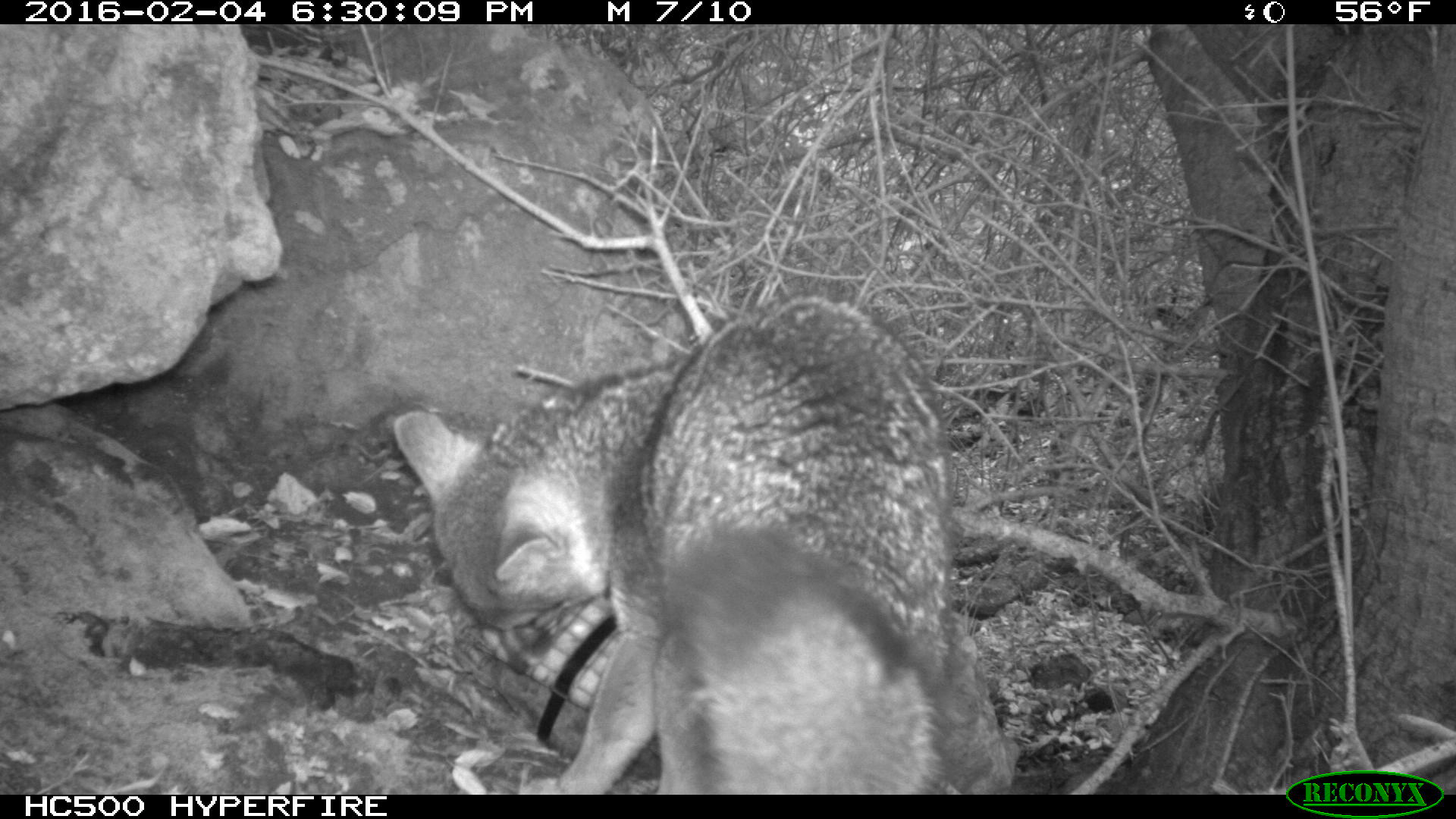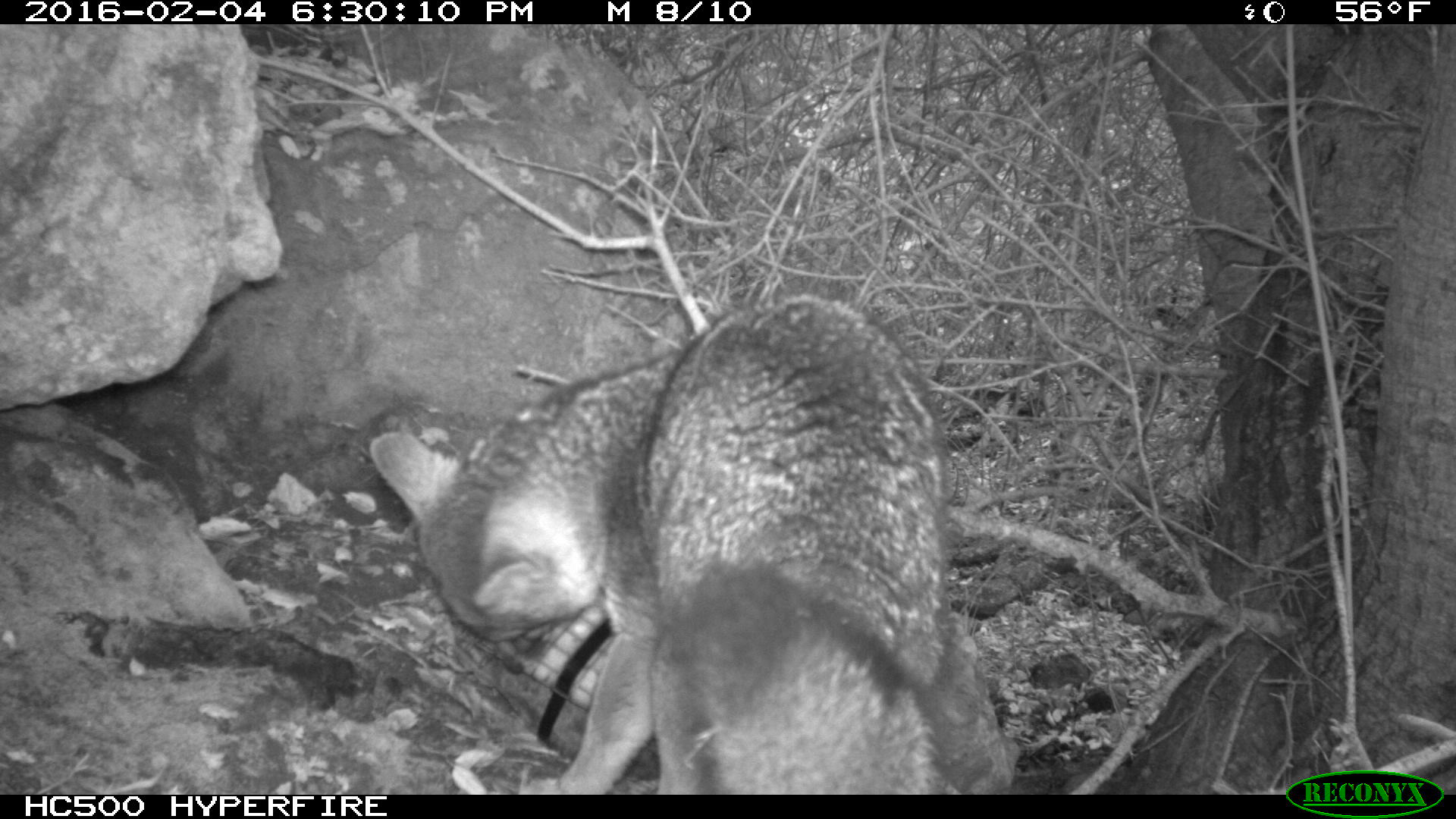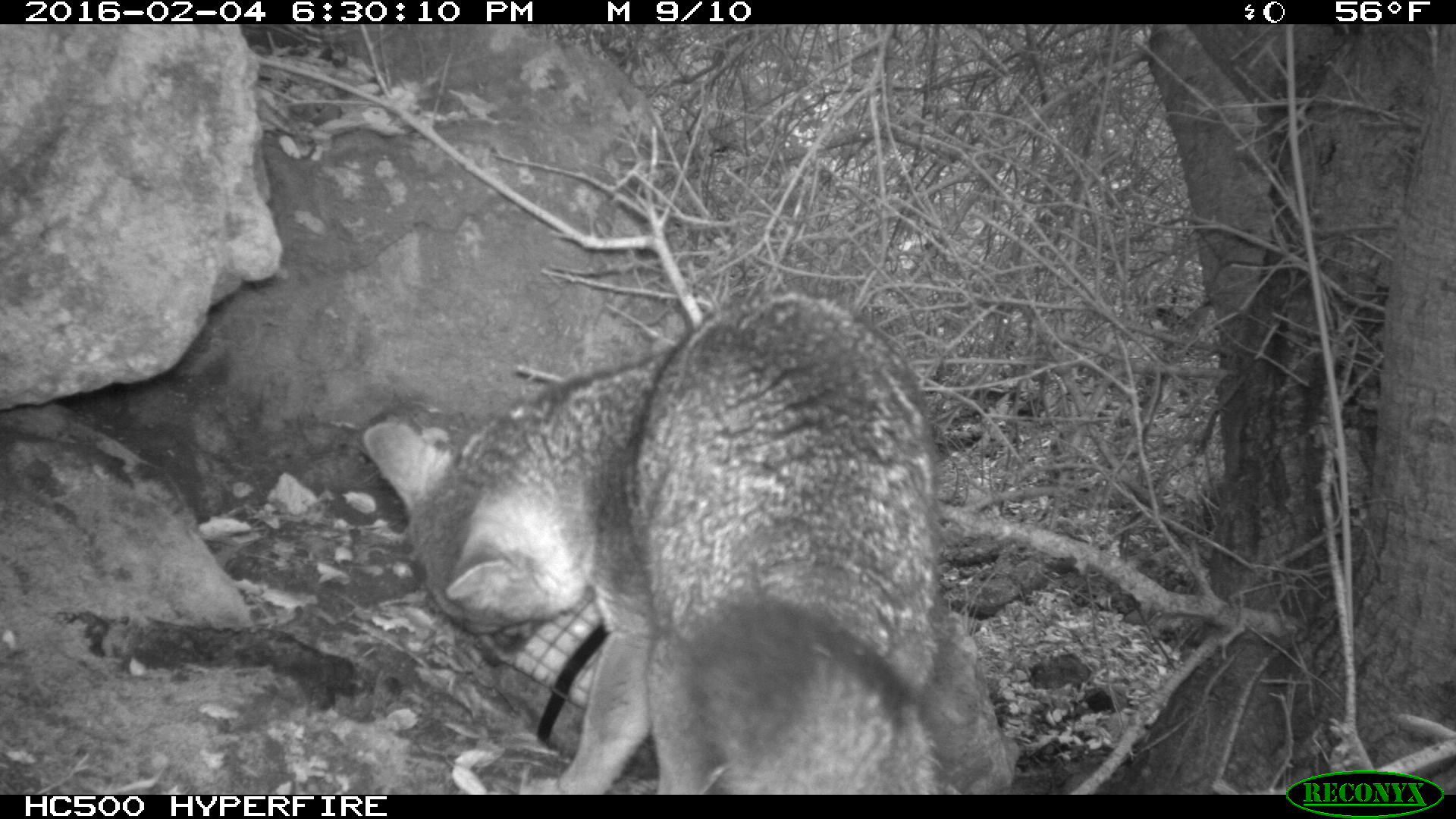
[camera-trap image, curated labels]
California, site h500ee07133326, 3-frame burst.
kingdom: Animalia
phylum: Chordata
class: Mammalia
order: Carnivora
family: Canidae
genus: Urocyon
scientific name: Urocyon littoralis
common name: island fox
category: fox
Fox (island fox) (Urocyon littoralis).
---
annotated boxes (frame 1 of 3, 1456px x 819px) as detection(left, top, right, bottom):
fox: detection(391, 290, 953, 795)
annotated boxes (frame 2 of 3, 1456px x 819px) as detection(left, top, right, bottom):
fox: detection(367, 293, 940, 795)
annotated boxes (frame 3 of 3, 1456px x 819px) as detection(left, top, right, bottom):
fox: detection(362, 290, 943, 794)